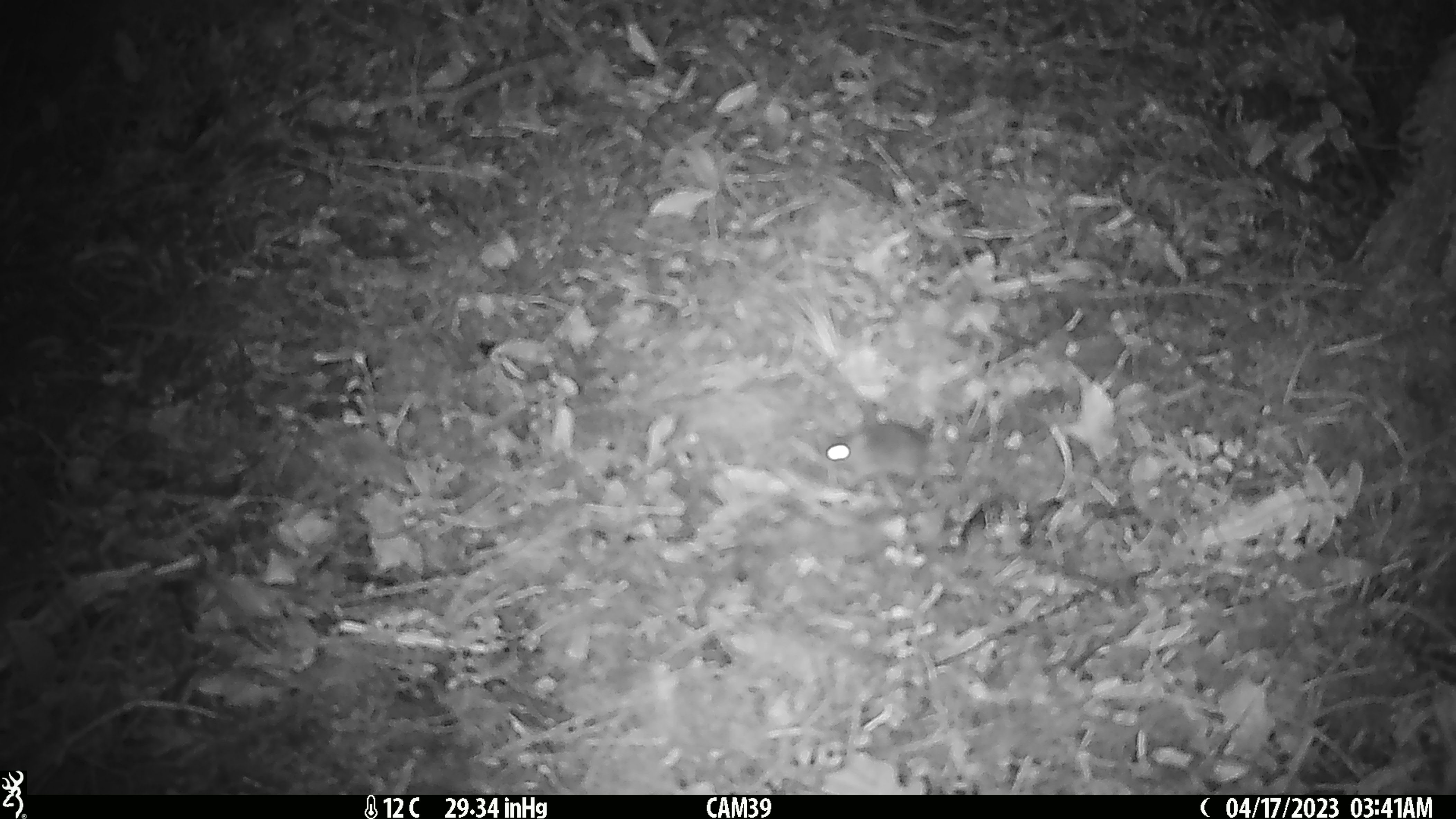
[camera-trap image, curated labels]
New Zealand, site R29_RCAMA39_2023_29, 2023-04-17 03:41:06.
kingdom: Animalia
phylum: Chordata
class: Mammalia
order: Rodentia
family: Muridae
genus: Mus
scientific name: Mus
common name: mouse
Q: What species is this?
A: Mouse (Mus).